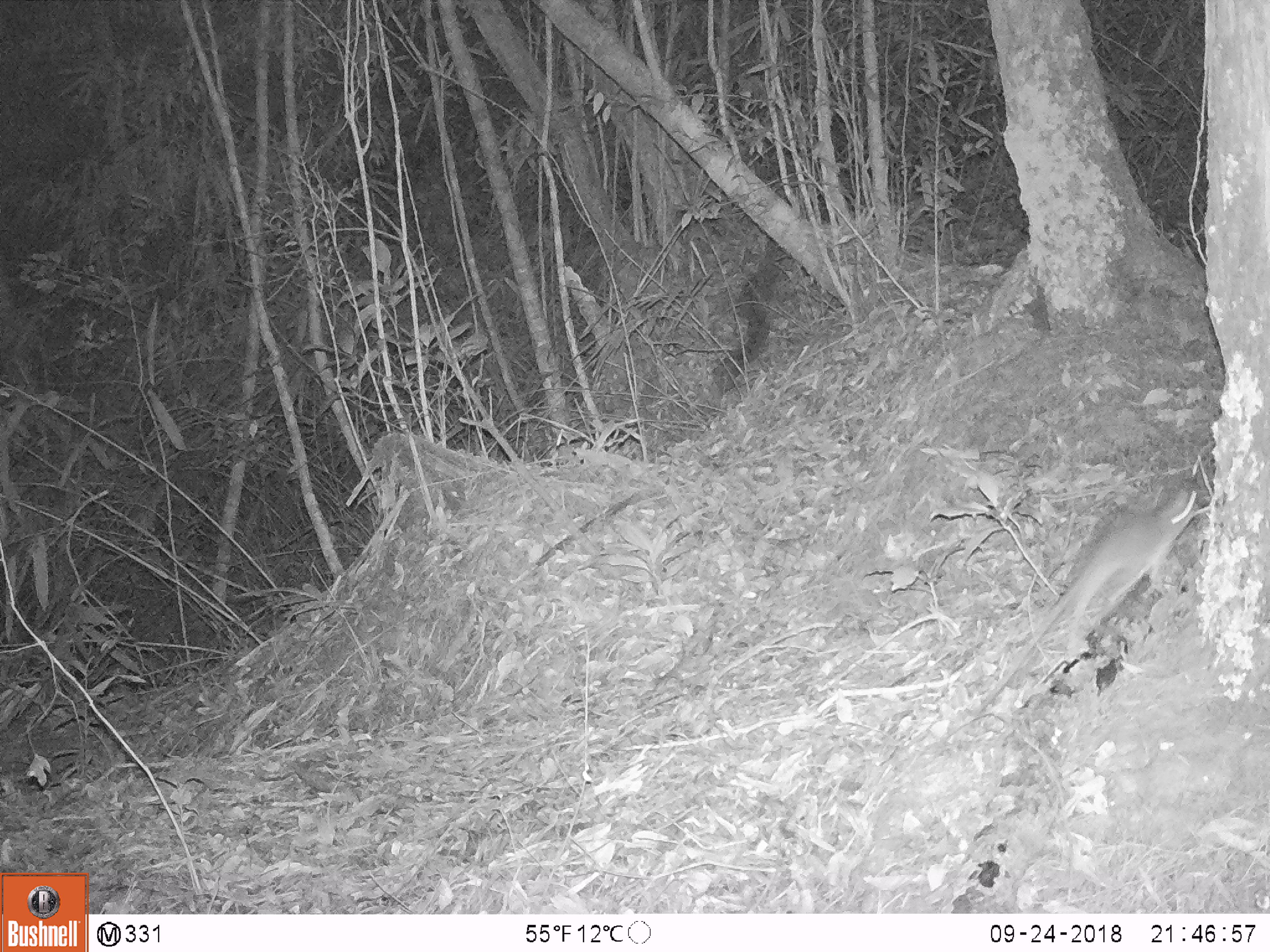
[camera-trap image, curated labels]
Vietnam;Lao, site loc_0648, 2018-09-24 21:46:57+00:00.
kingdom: Animalia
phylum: Chordata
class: Mammalia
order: Rodentia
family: Muridae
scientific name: Muridae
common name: old-world mice and rats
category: unidentified murid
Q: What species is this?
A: Unidentified murid (old-world mice and rats) (Muridae).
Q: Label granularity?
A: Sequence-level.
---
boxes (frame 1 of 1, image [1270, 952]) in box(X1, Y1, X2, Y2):
unidentified murid: box(970, 486, 1200, 717)